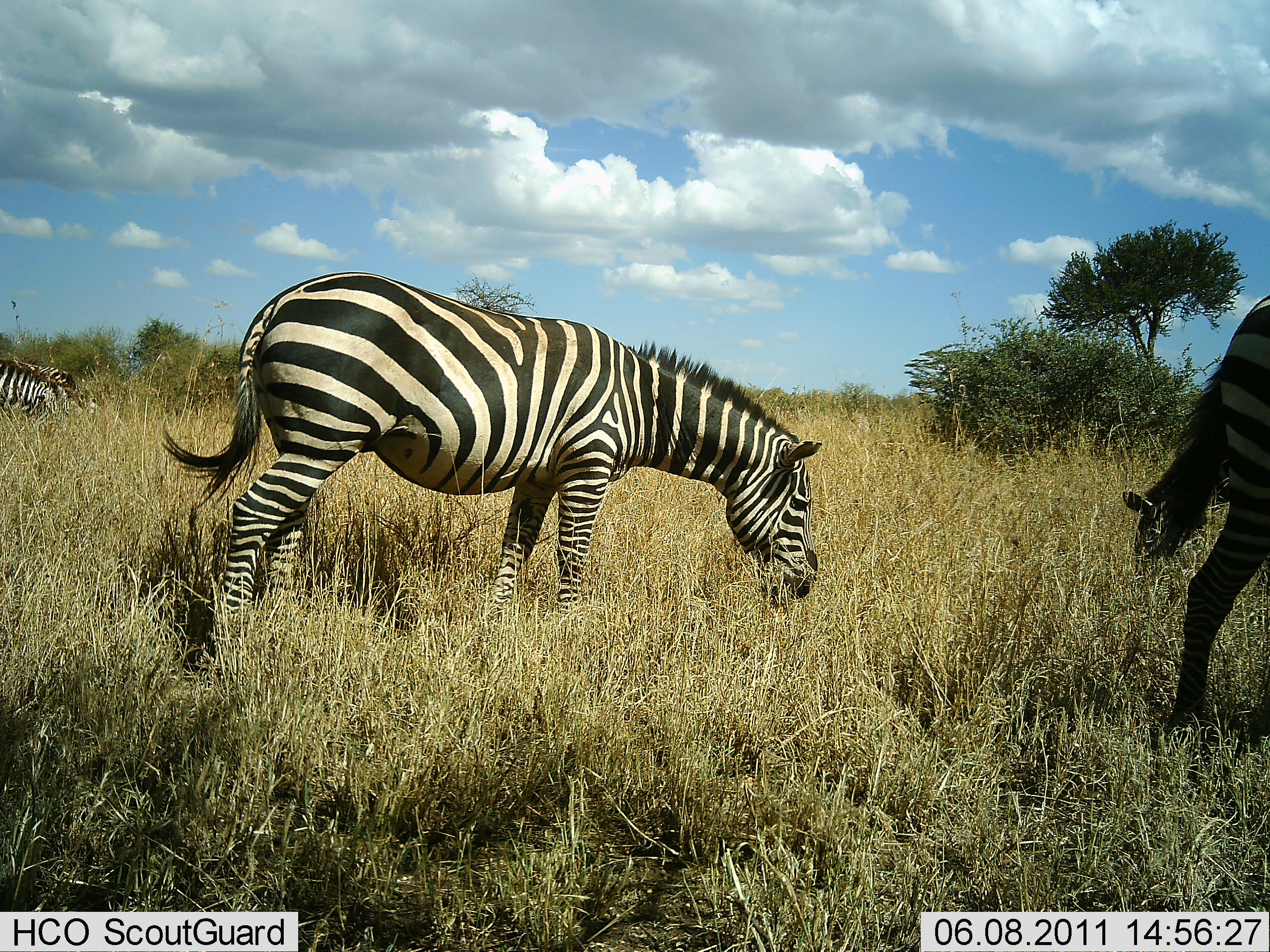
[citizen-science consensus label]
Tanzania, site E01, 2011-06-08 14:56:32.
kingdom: Animalia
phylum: Chordata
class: Mammalia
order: Perissodactyla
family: Equidae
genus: Equus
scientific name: Equus quagga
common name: plains zebra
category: zebra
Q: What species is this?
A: Zebra (plains zebra) (Equus quagga).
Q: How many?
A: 3.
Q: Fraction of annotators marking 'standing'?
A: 58%.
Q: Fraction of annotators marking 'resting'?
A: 0%.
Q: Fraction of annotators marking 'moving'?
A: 8%.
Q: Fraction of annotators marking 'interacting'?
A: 0%.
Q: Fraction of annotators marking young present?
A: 0%.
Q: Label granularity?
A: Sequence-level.